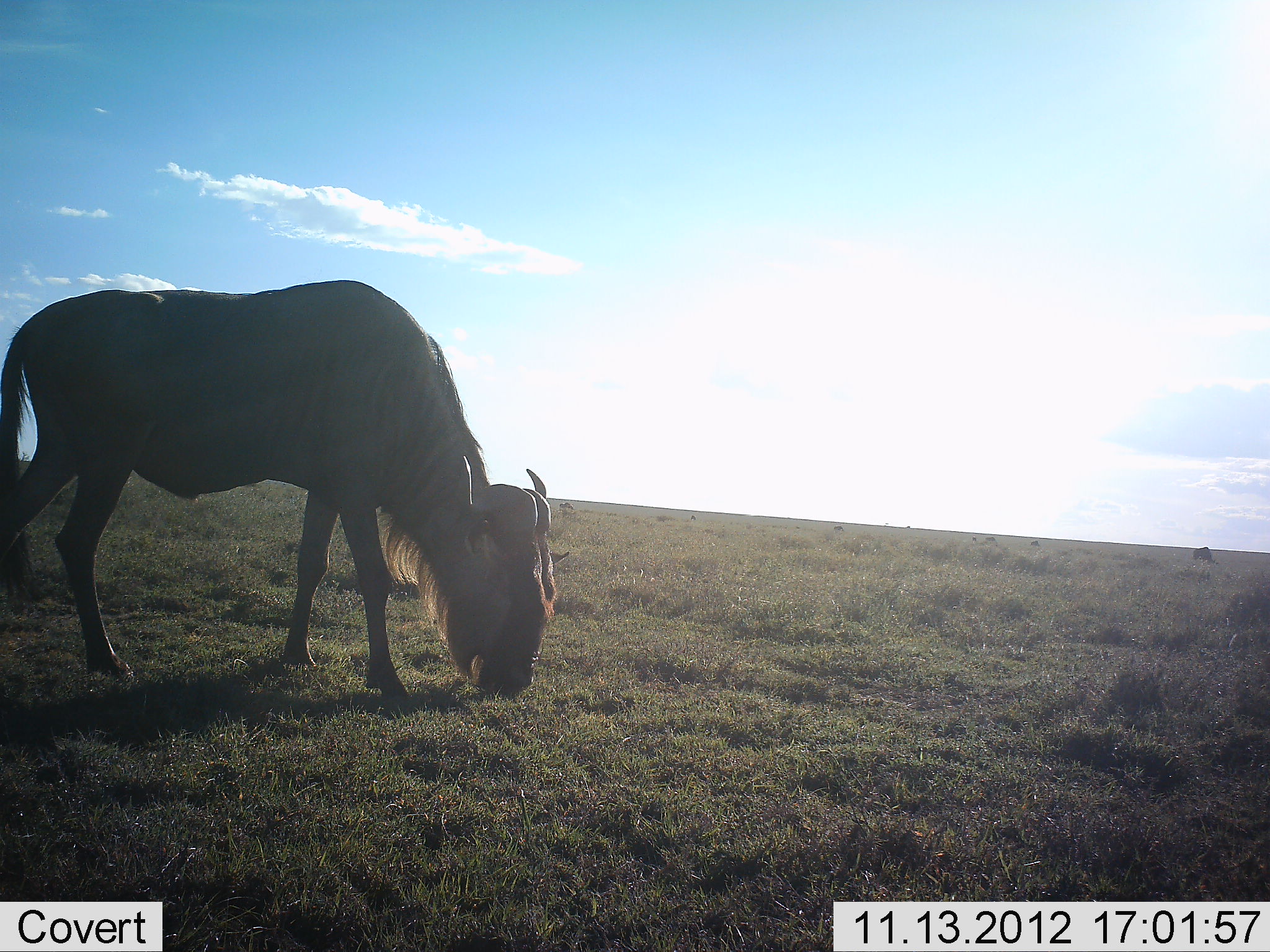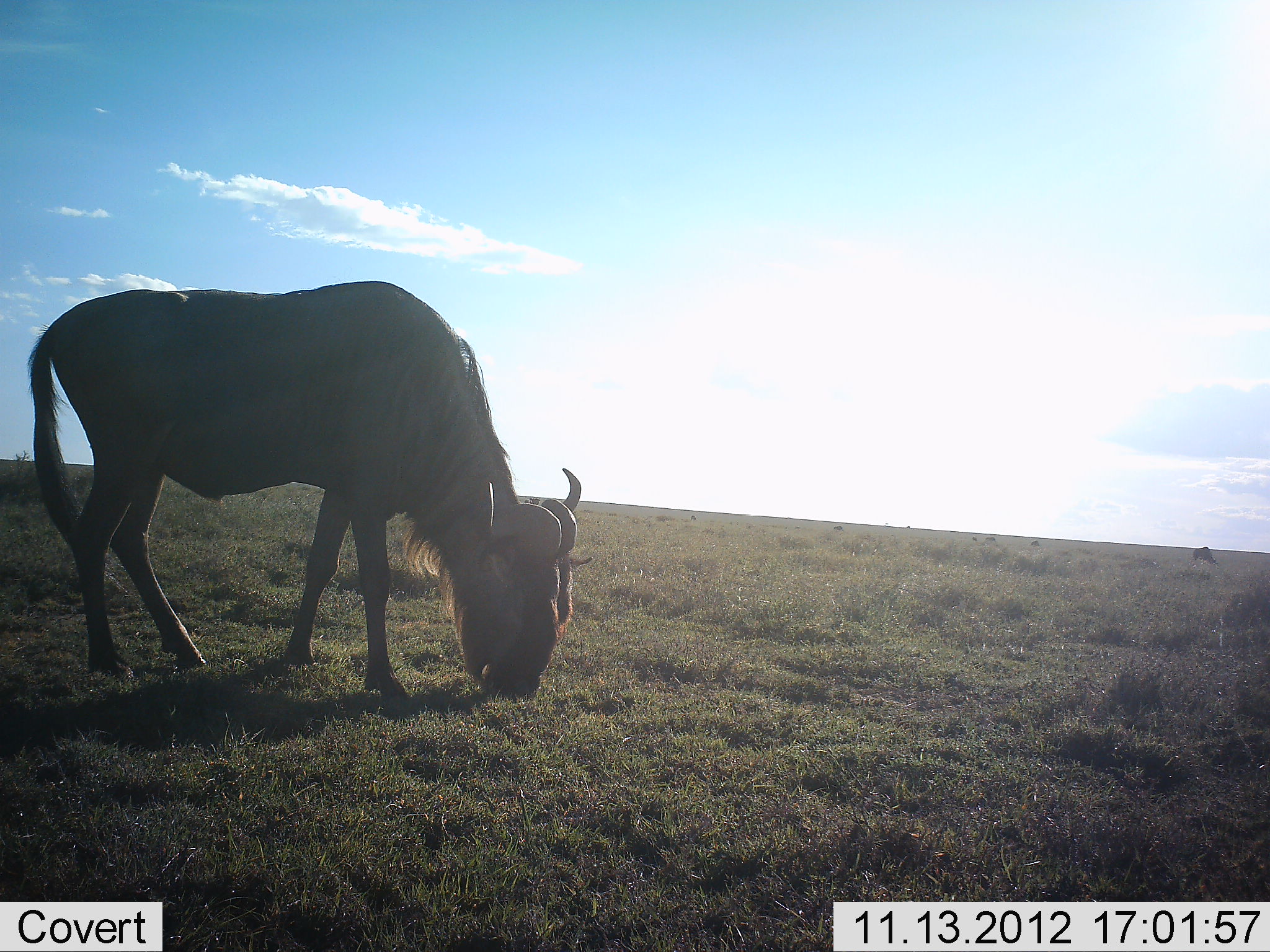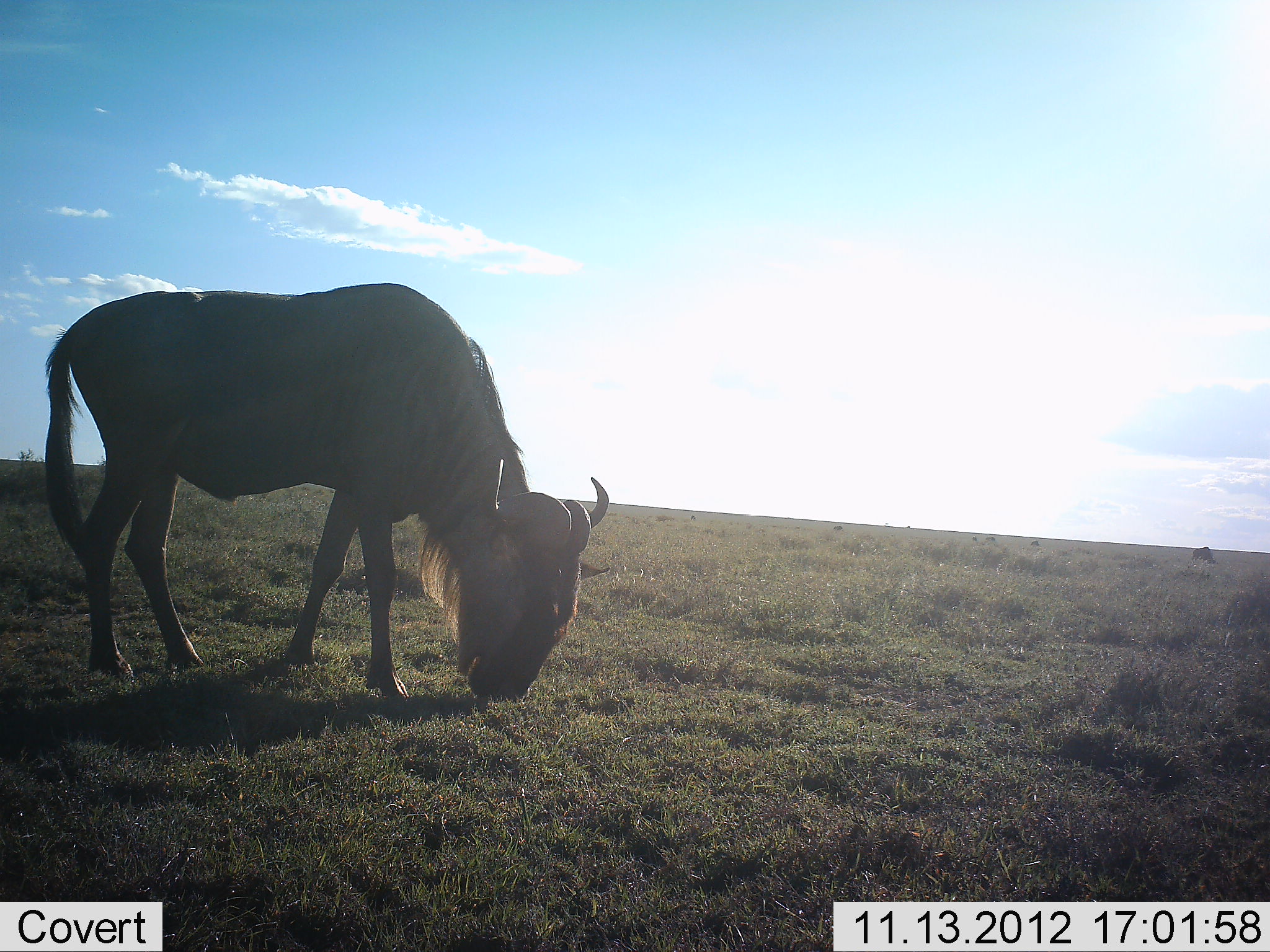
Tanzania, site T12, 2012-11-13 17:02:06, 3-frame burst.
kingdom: Animalia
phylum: Chordata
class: Mammalia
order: Artiodactyla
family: Bovidae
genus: Connochaetes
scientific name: Connochaetes taurinus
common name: blue wildebeest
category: wildebeest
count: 1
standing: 40%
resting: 0%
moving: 10%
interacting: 0%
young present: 0%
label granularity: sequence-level